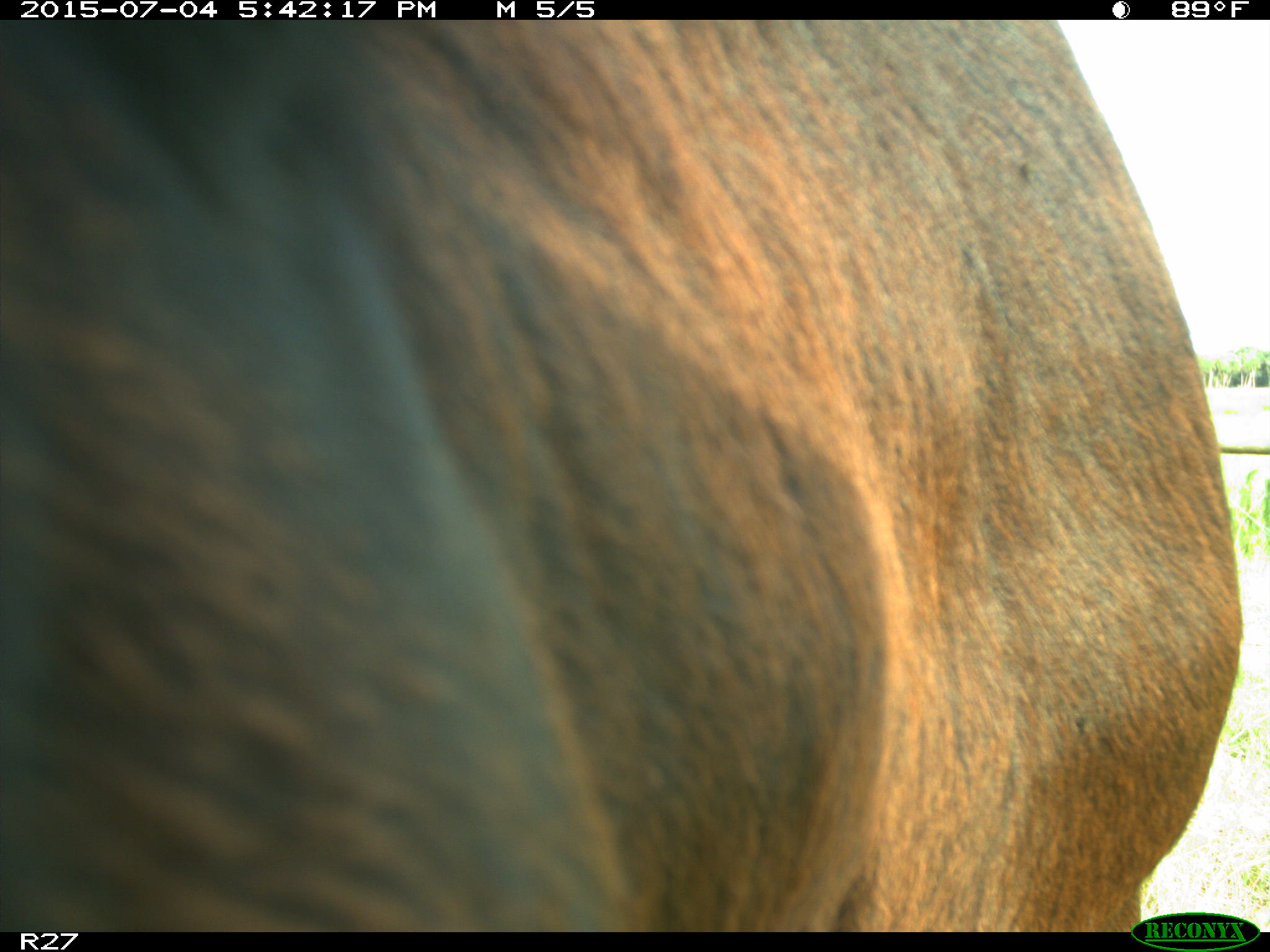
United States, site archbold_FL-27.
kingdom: Animalia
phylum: Chordata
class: Mammalia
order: Artiodactyla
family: Bovidae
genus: Bos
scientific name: Bos taurus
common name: domestic cow